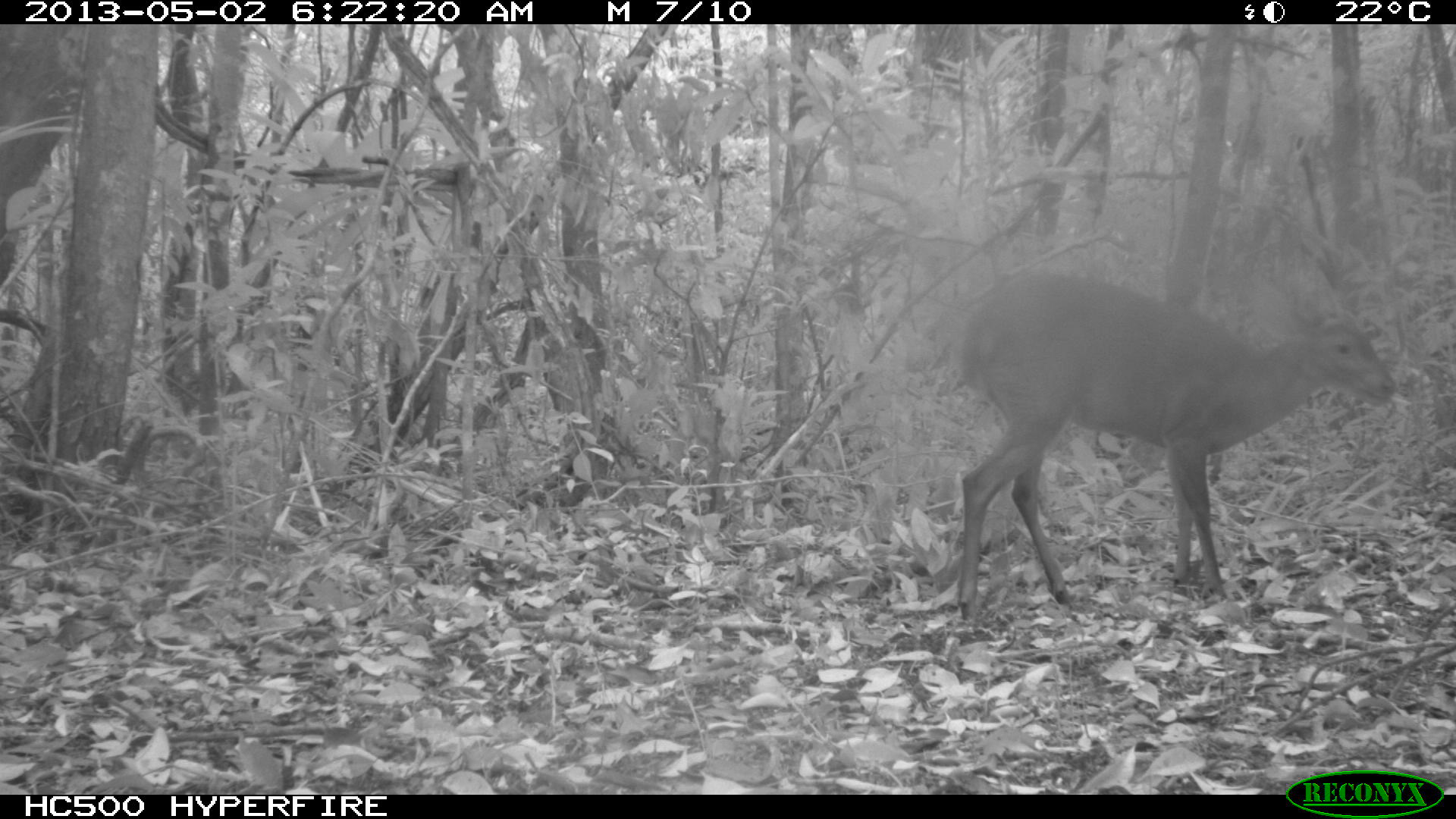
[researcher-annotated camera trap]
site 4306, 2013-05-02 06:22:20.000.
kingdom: Animalia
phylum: Chordata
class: Mammalia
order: Artiodactyla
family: Cervidae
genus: Mazama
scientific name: Mazama temama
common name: central american red brocket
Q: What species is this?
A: Mazama temama (central american red brocket).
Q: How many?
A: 1.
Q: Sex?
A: Male.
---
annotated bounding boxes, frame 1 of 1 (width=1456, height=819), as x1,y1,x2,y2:
mazama temama: 953,268,1397,620